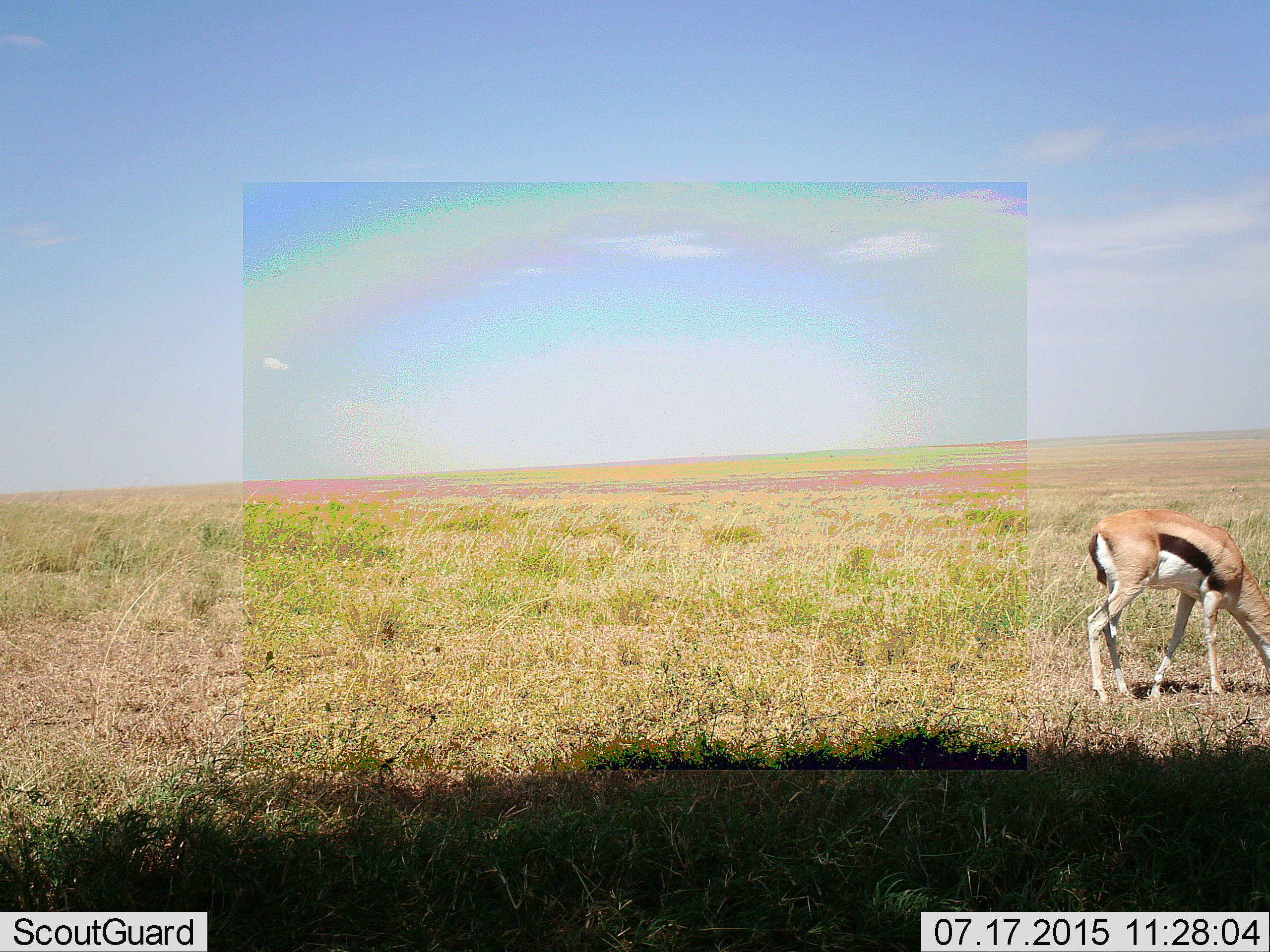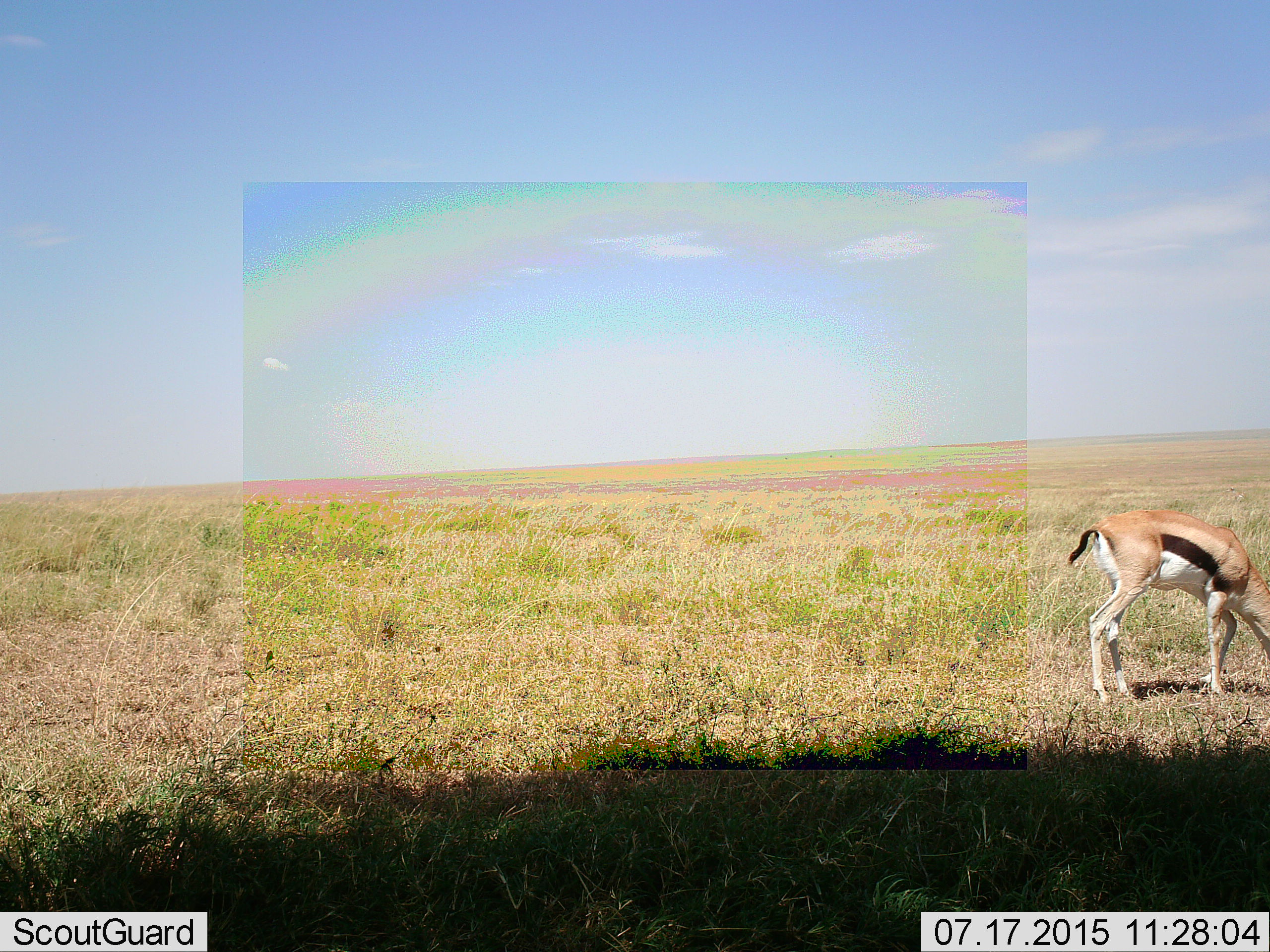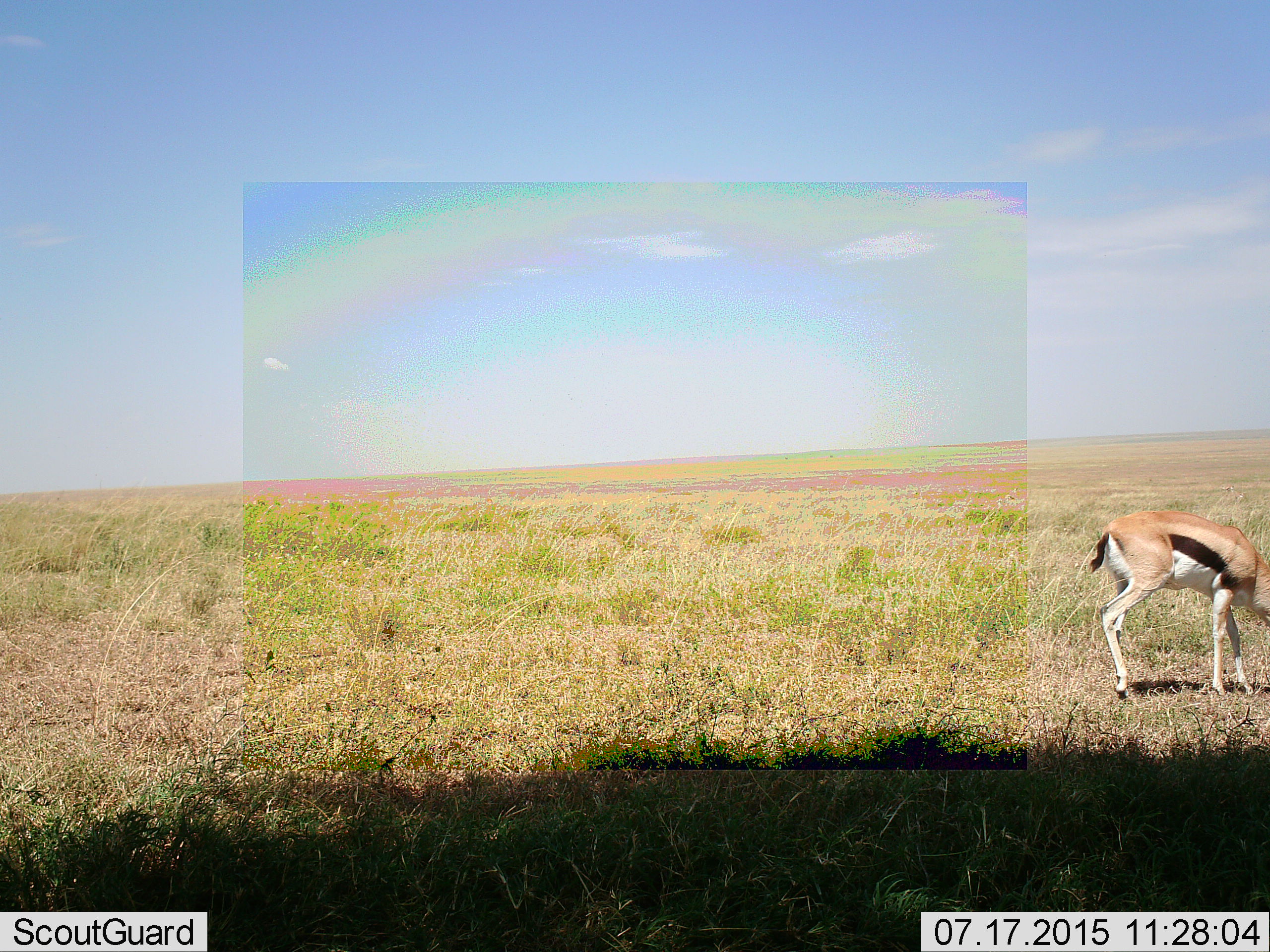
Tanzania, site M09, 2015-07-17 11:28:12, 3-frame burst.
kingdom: Animalia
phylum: Chordata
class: Mammalia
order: Artiodactyla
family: Bovidae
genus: Eudorcas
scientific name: Eudorcas thomsonii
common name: thomson's gazelle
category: gazellethomsons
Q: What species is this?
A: Gazellethomsons (thomson's gazelle) (Eudorcas thomsonii).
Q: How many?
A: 1.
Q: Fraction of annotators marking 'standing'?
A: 11%.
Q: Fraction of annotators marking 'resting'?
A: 0%.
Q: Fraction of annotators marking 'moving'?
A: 11%.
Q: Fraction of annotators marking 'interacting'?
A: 0%.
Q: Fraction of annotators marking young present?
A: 0%.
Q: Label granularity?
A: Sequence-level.